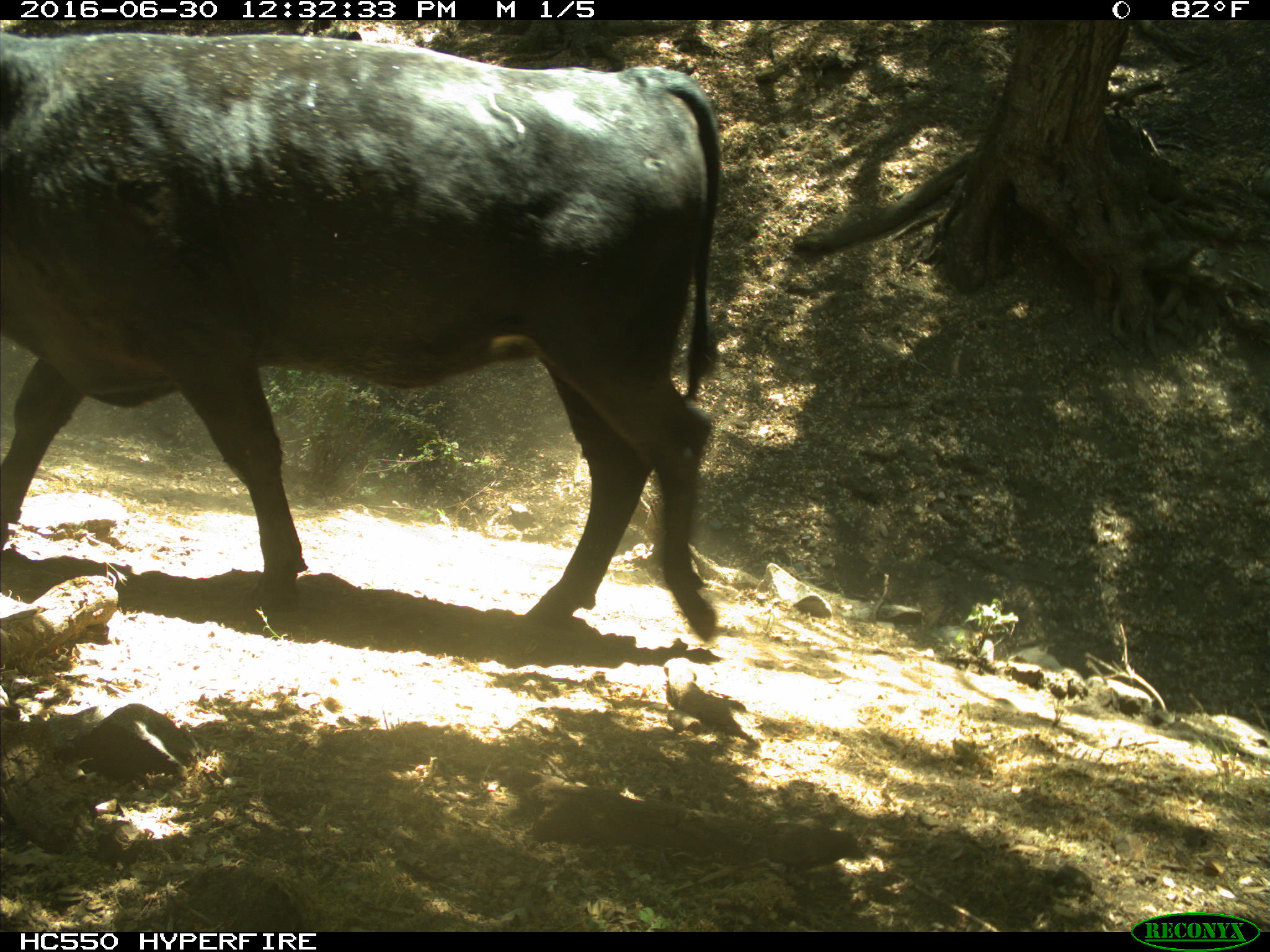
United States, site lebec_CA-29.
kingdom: Animalia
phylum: Chordata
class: Mammalia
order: Artiodactyla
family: Bovidae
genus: Bos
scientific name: Bos taurus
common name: domestic cow